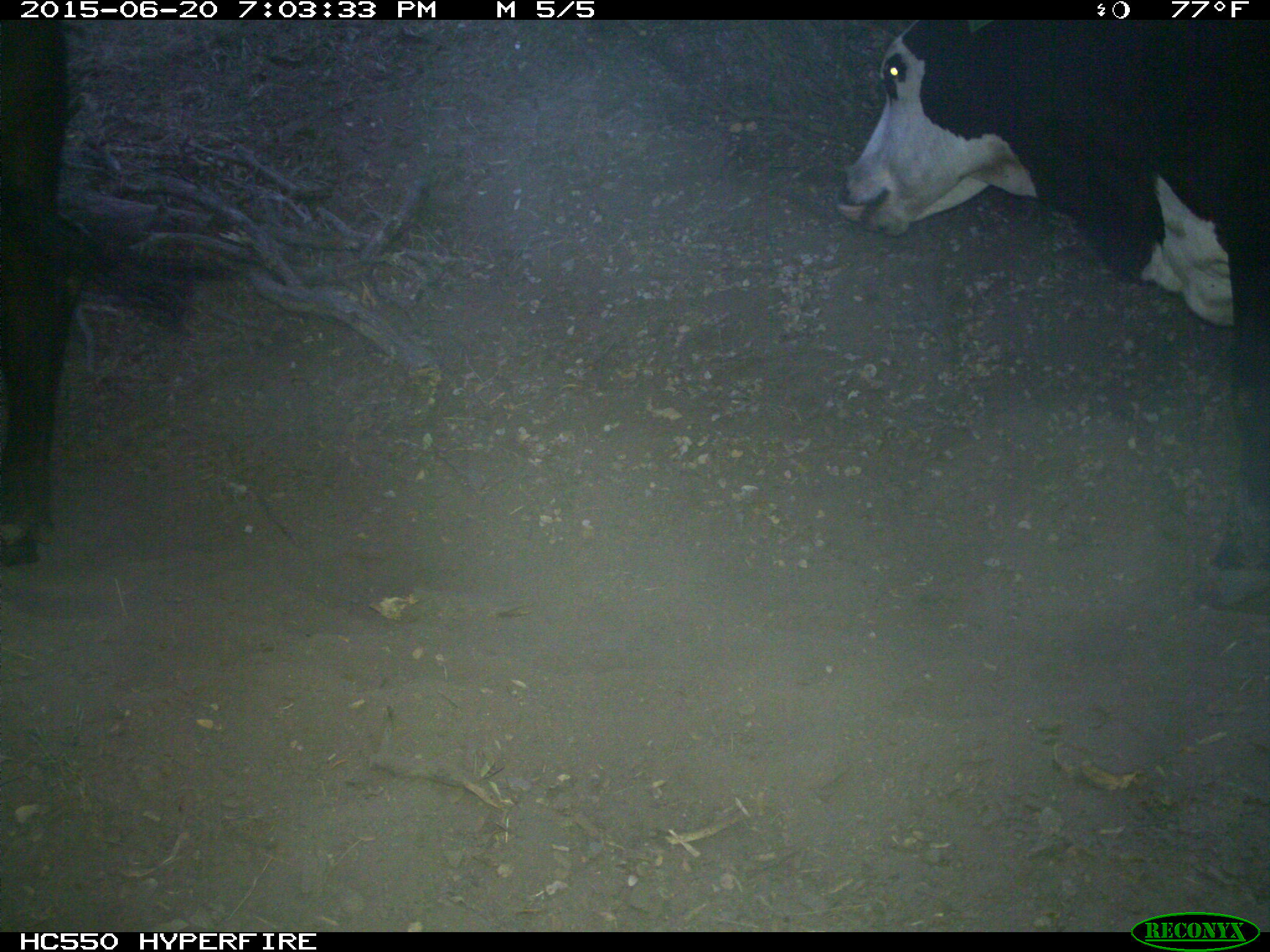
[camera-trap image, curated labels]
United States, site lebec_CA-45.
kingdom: Animalia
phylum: Chordata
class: Mammalia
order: Artiodactyla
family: Bovidae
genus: Bos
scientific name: Bos taurus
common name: domestic cow